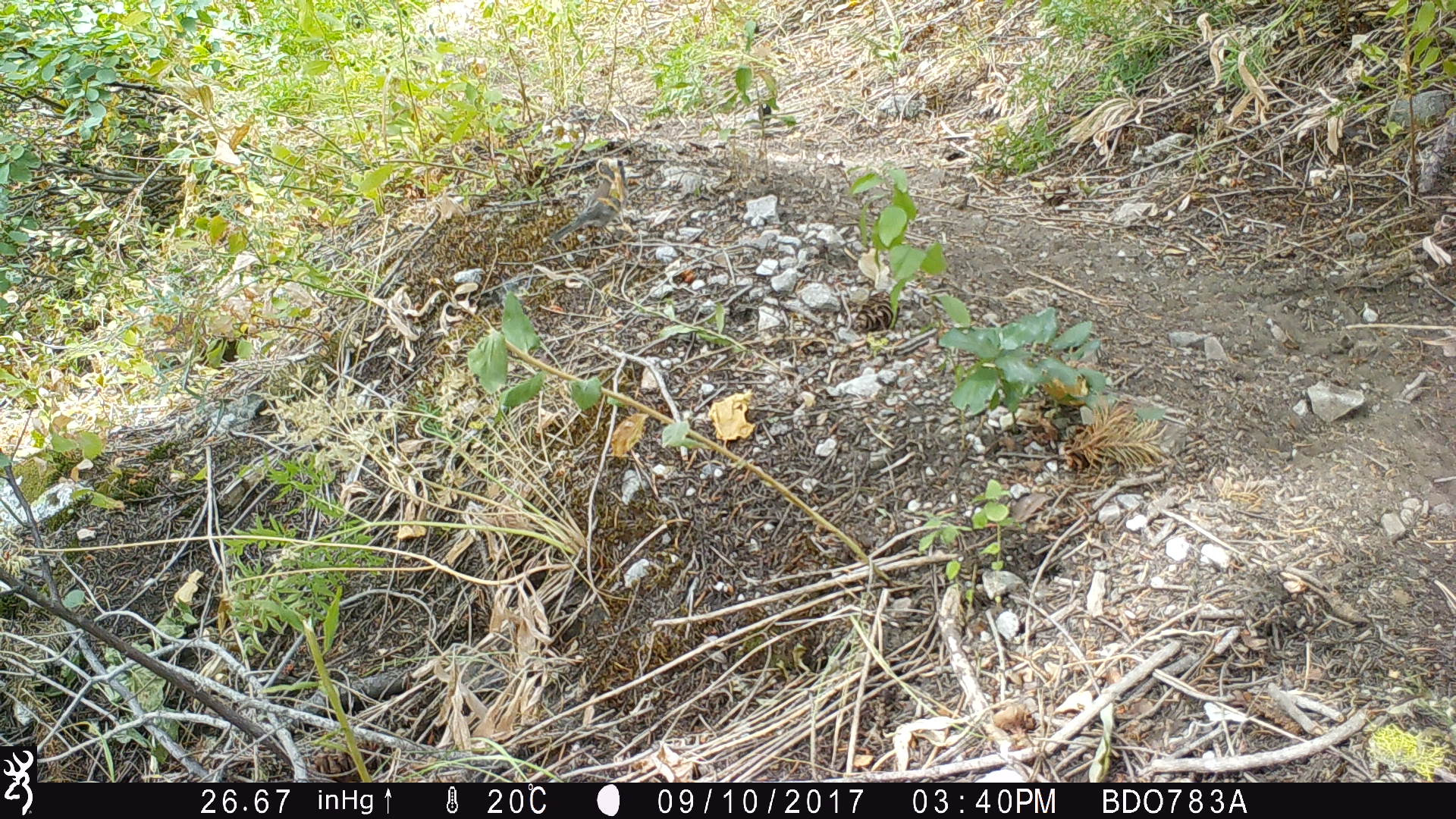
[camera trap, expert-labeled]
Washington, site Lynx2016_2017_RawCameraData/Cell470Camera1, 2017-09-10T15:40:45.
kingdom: Animalia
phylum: Chordata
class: Aves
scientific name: Aves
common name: birds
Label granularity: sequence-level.